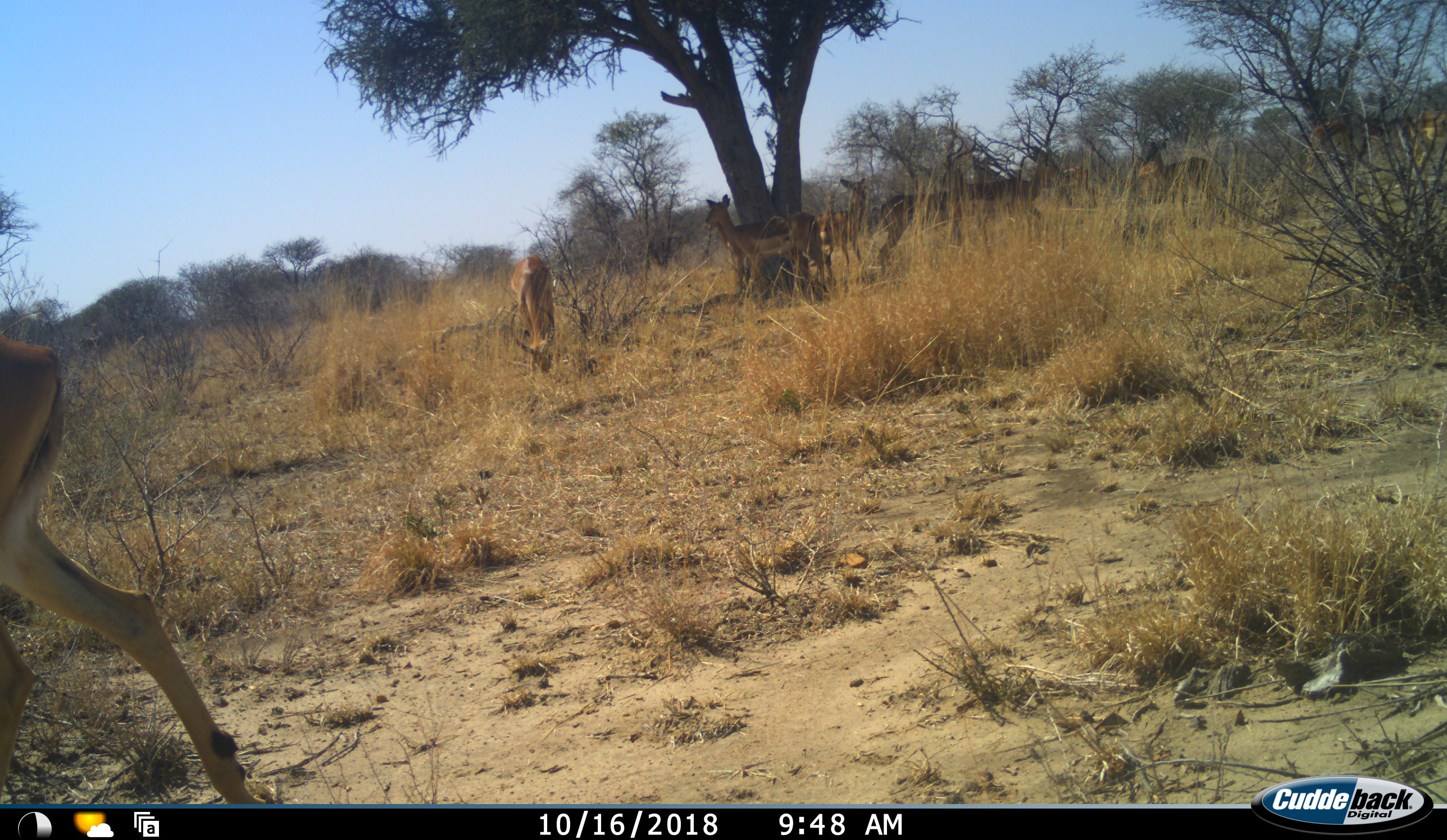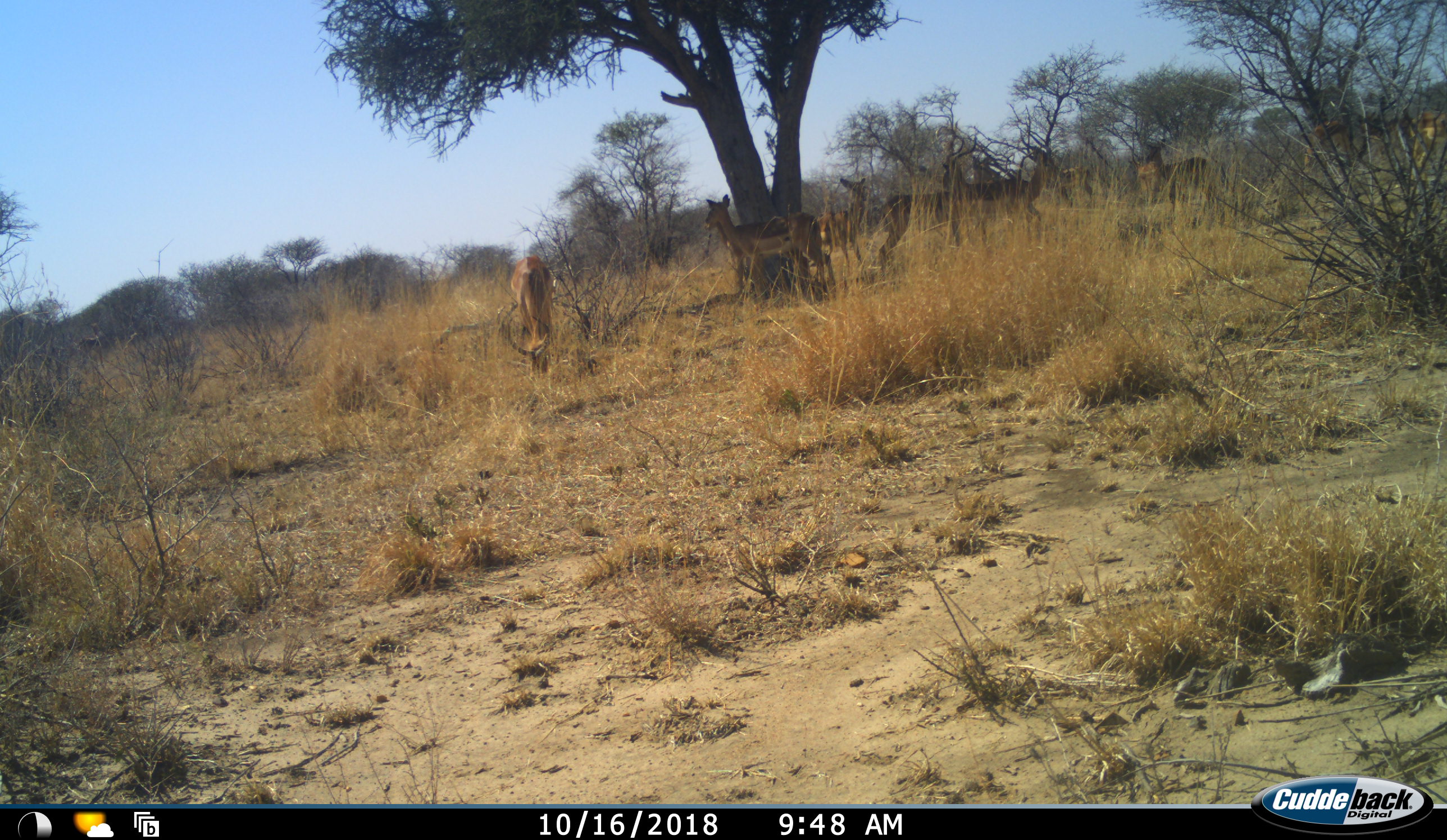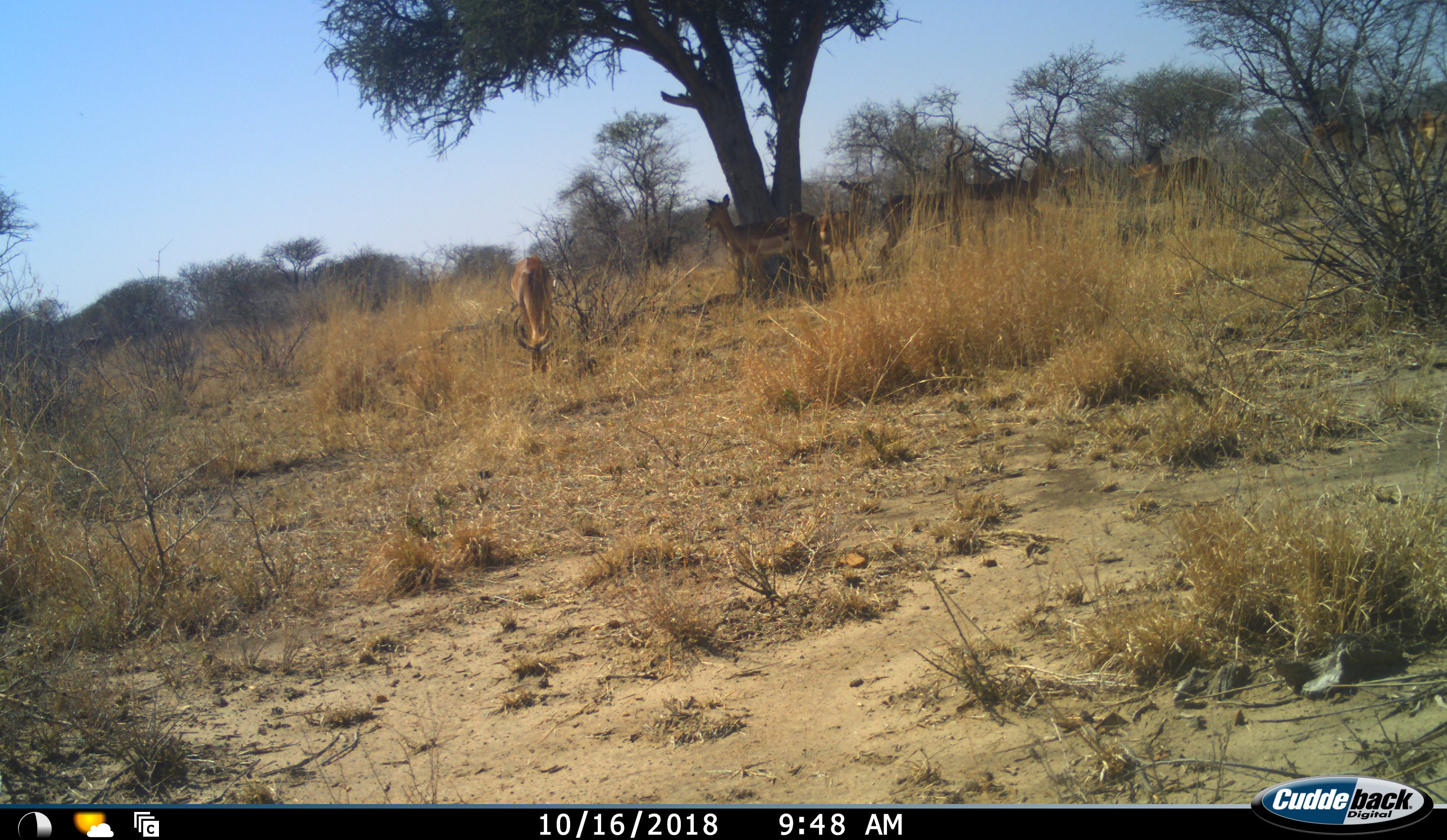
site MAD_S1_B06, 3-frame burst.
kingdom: Animalia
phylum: Chordata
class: Mammalia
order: Artiodactyla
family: Bovidae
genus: Aepyceros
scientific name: Aepyceros melampus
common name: impala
Impala (Aepyceros melampus), count 7. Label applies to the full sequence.